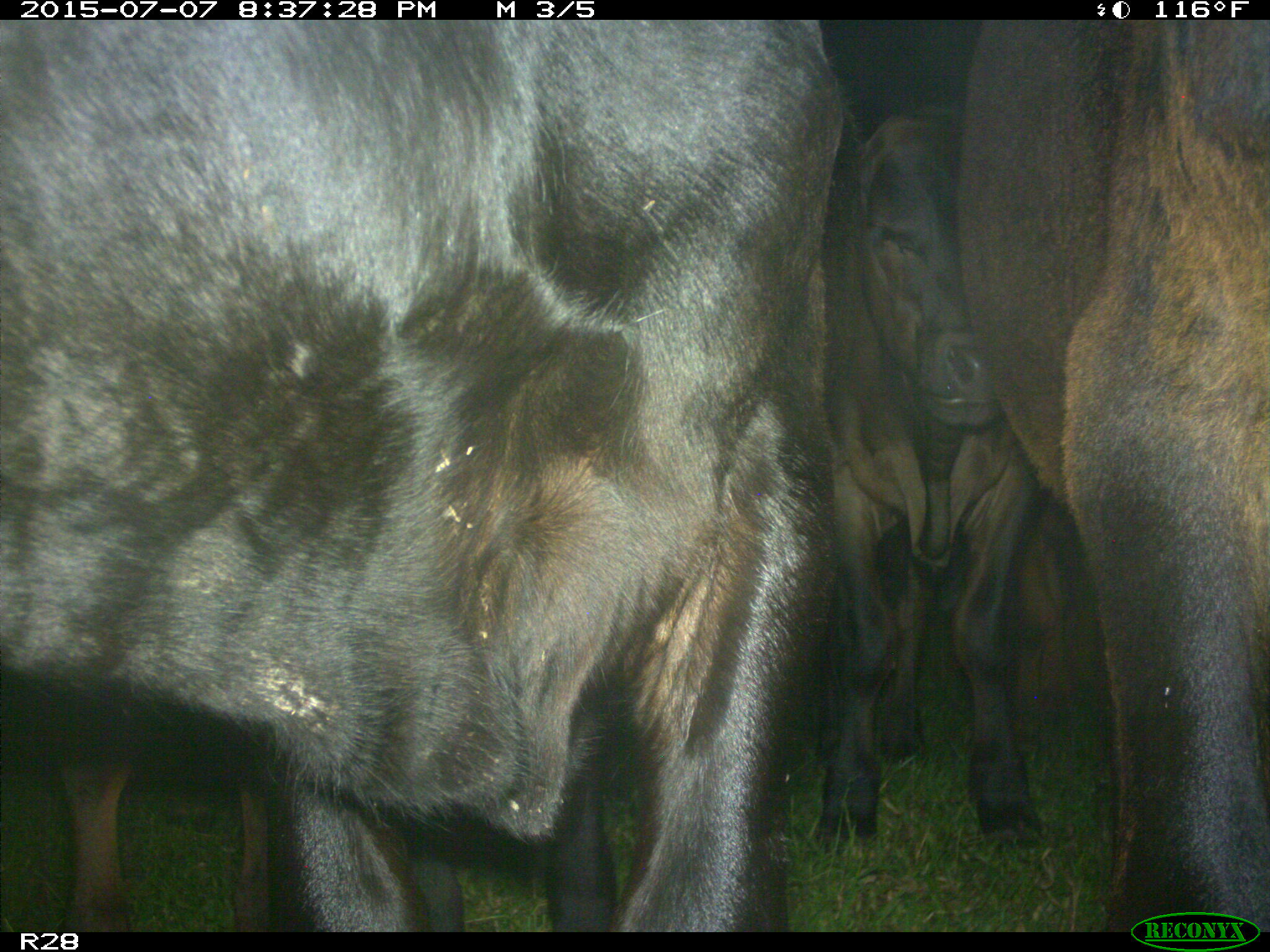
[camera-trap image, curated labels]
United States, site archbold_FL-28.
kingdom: Animalia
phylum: Chordata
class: Mammalia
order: Artiodactyla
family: Bovidae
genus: Bos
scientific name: Bos taurus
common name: domestic cow